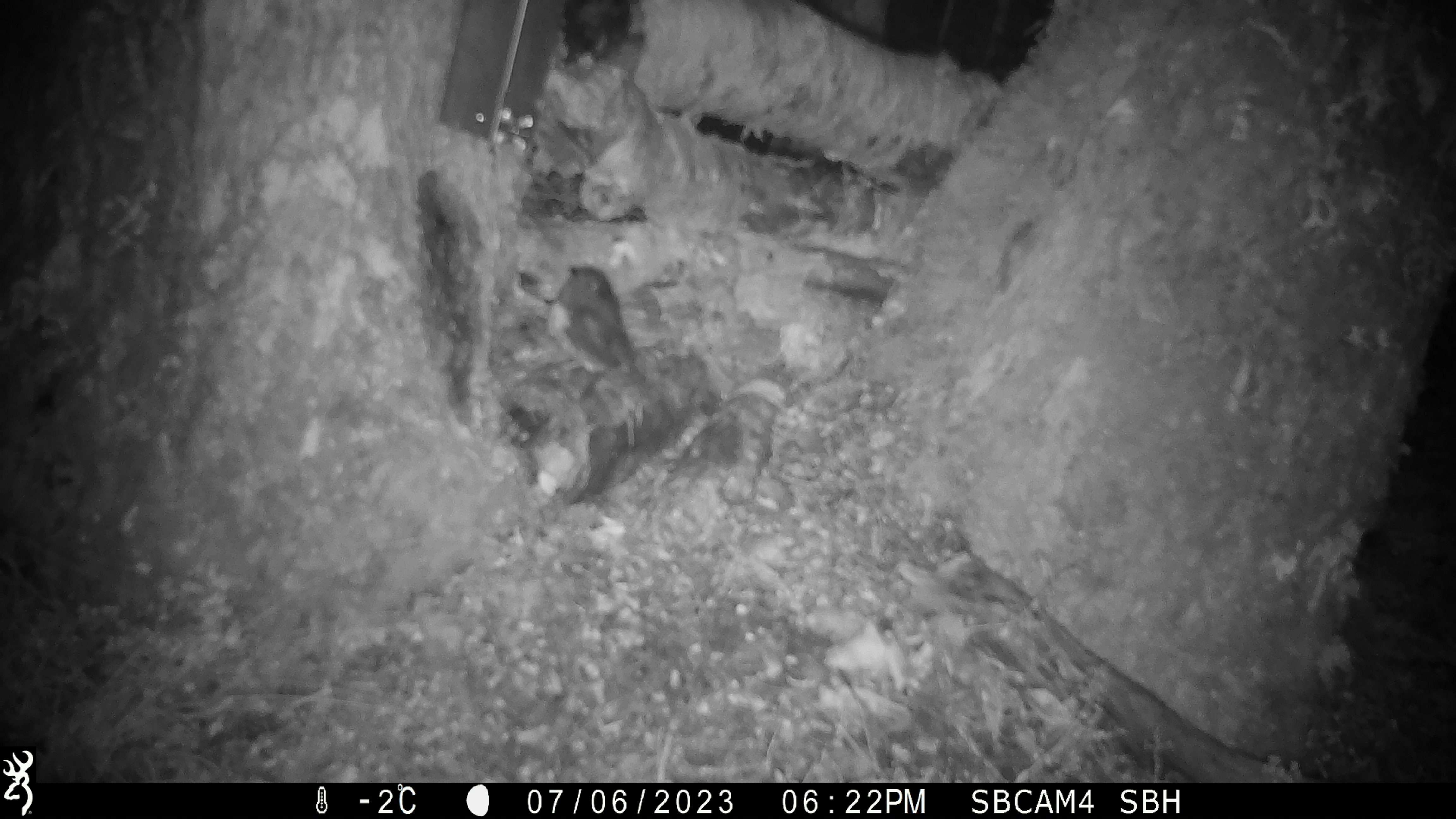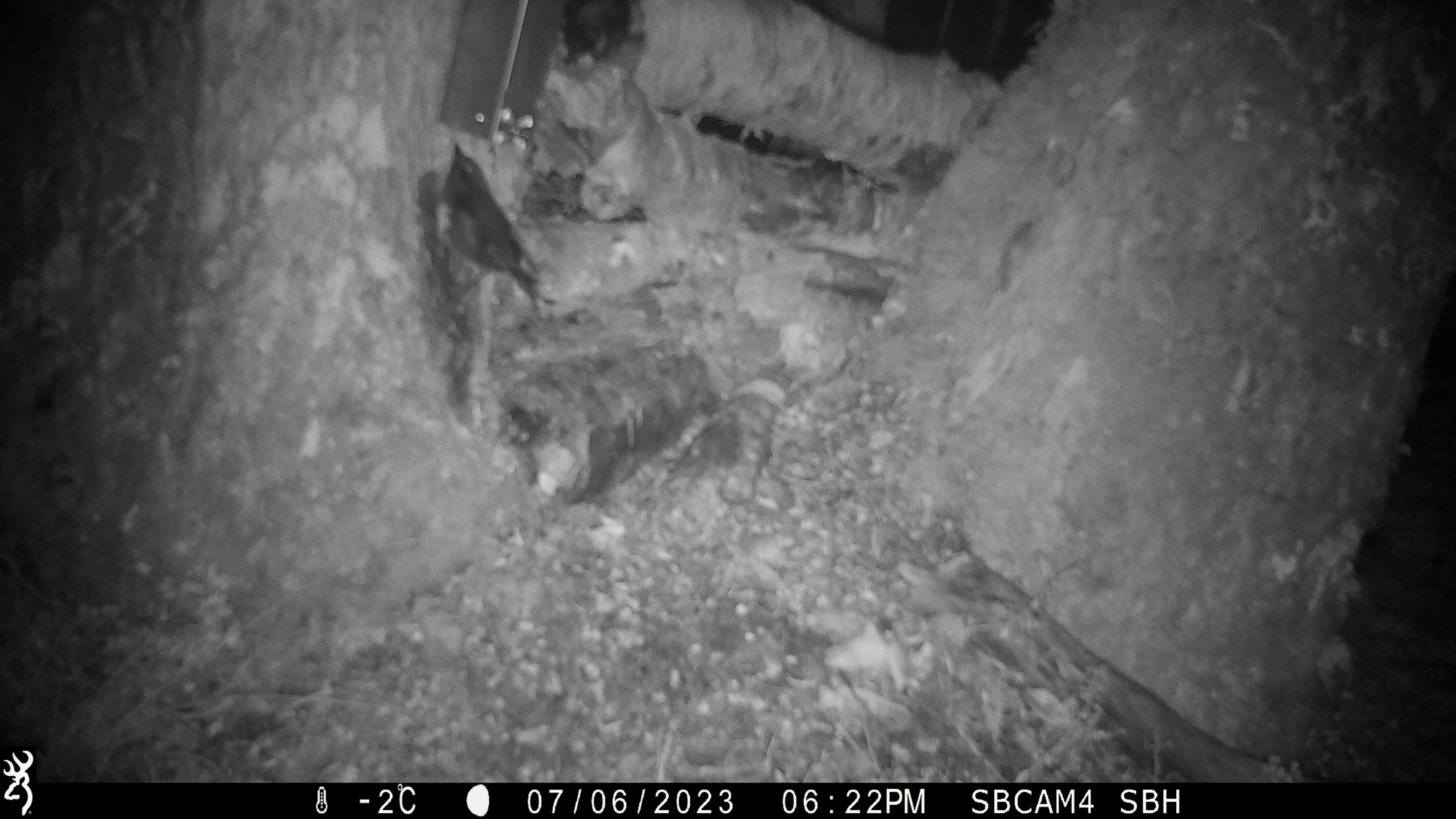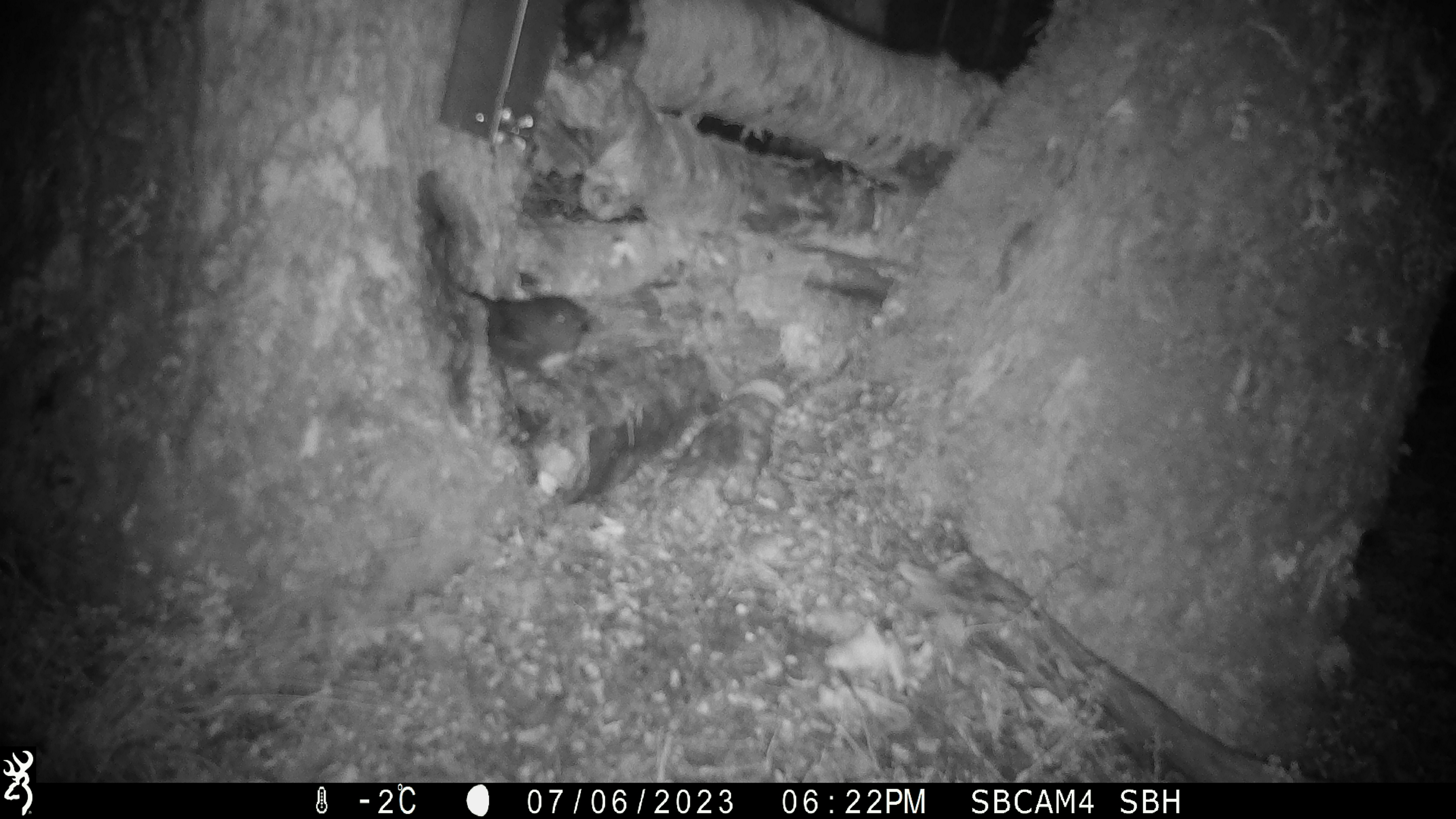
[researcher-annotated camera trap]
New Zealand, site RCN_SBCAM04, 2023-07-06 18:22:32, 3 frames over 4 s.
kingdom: Animalia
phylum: Chordata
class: Aves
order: Passeriformes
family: Petroicidae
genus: Petroica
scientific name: Petroica australis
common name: new zealand robin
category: robin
Robin (new zealand robin) (Petroica australis).